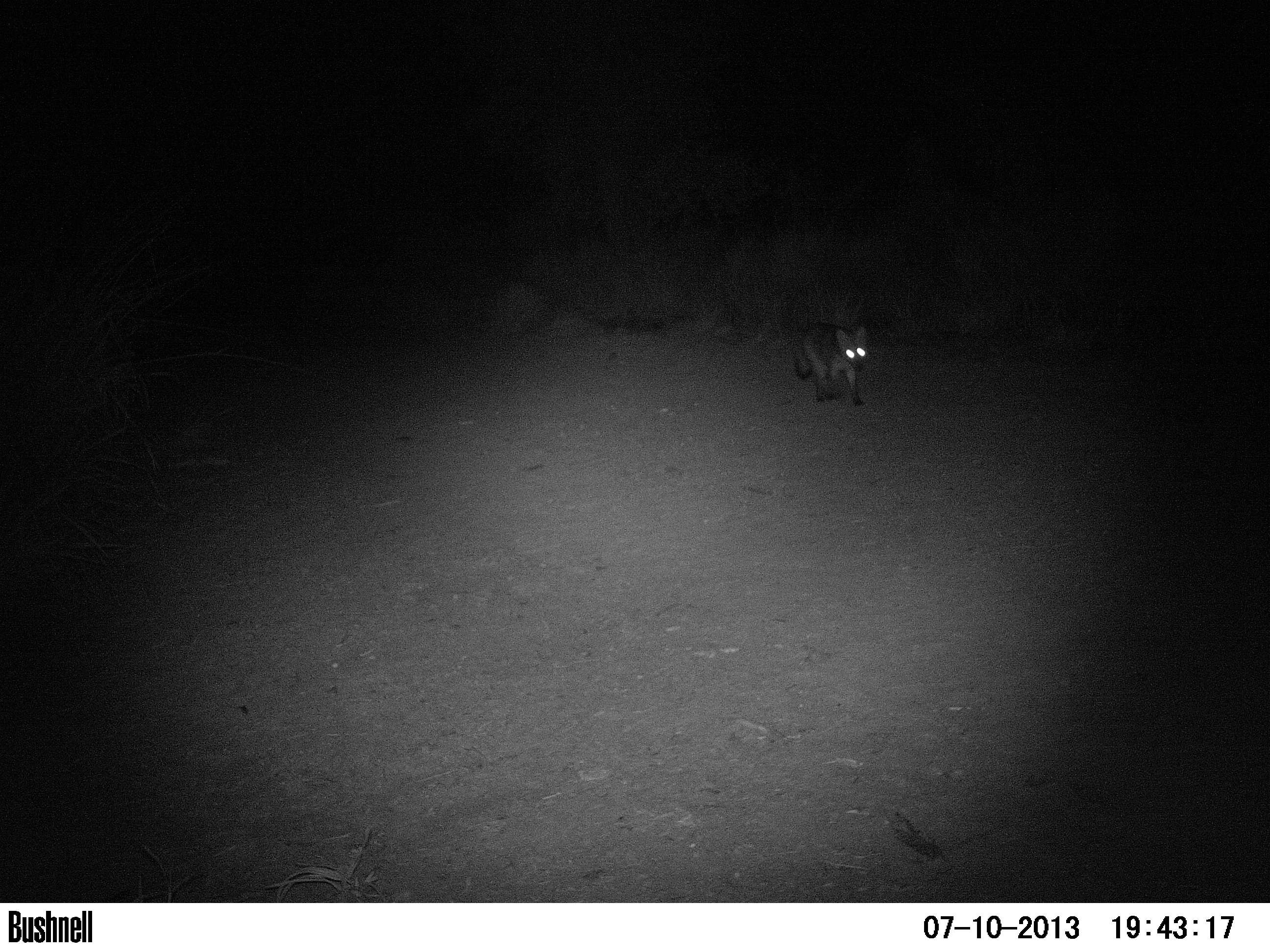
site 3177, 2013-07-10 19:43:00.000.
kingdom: Animalia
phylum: Chordata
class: Mammalia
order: Carnivora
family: Canidae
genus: Cerdocyon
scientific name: Cerdocyon thous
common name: crab-eating fox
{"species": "Cerdocyon thous (crab-eating fox)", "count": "1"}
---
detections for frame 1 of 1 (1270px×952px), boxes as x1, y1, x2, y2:
cerdocyon thous: 791, 321, 870, 407